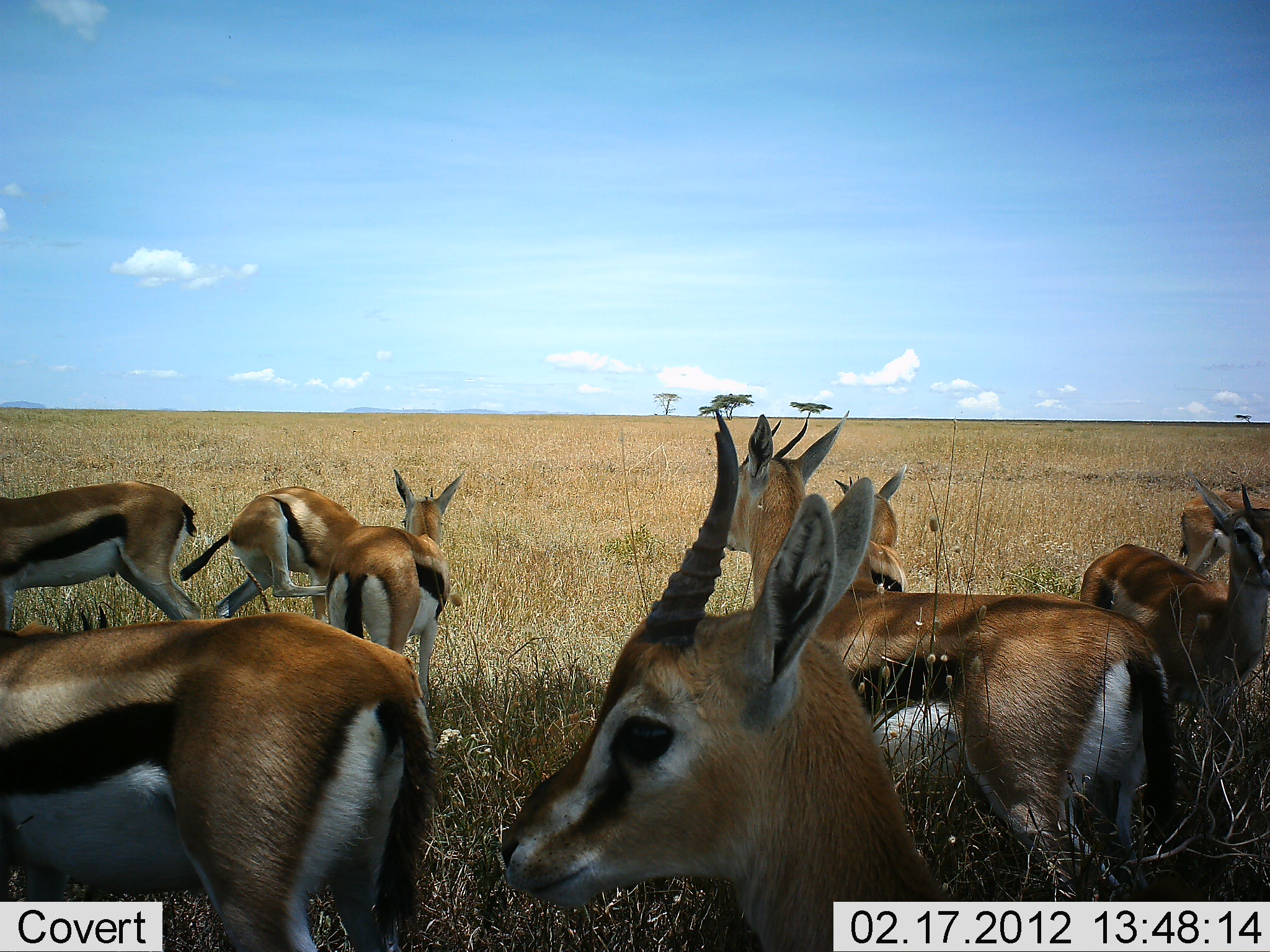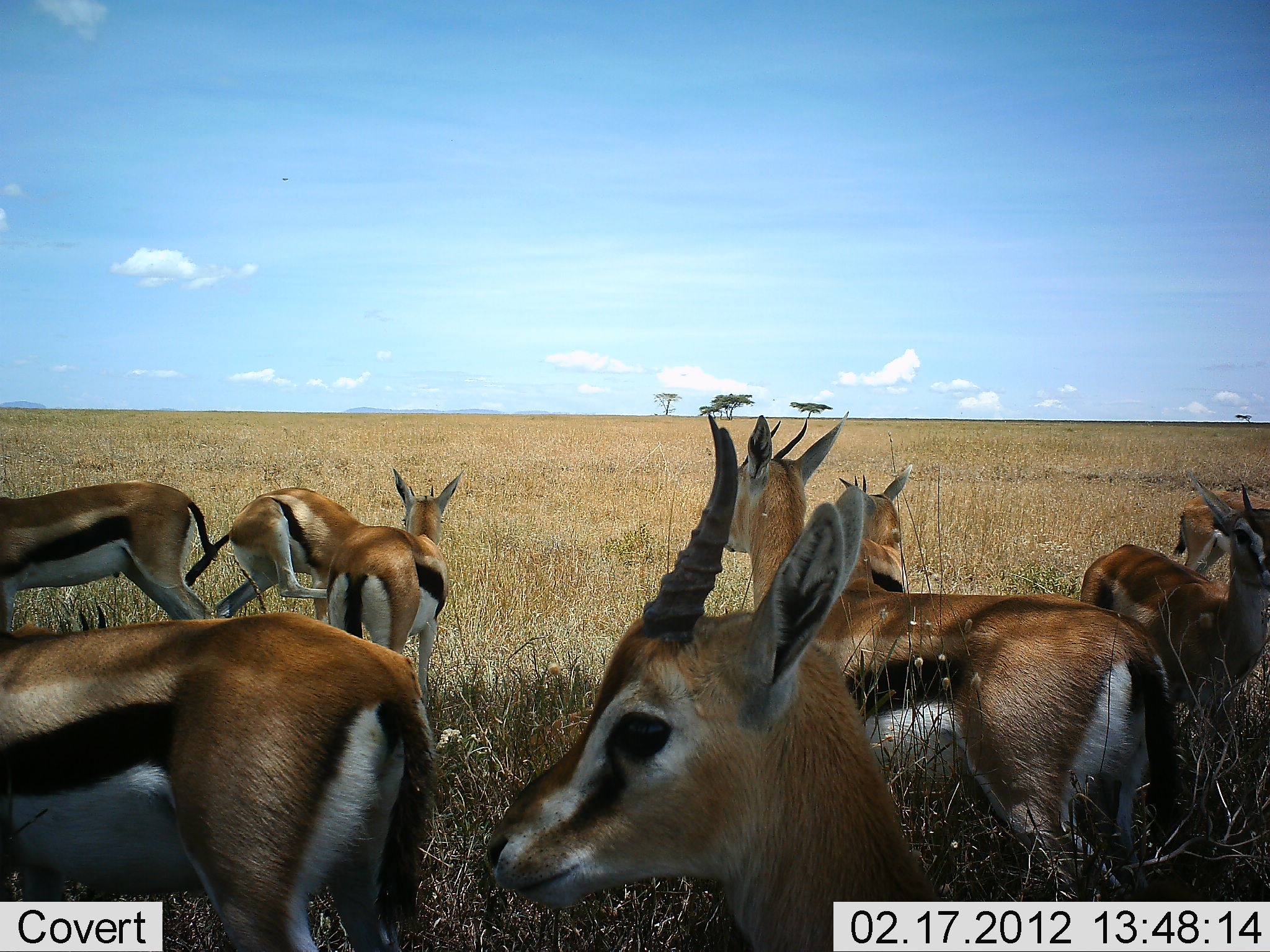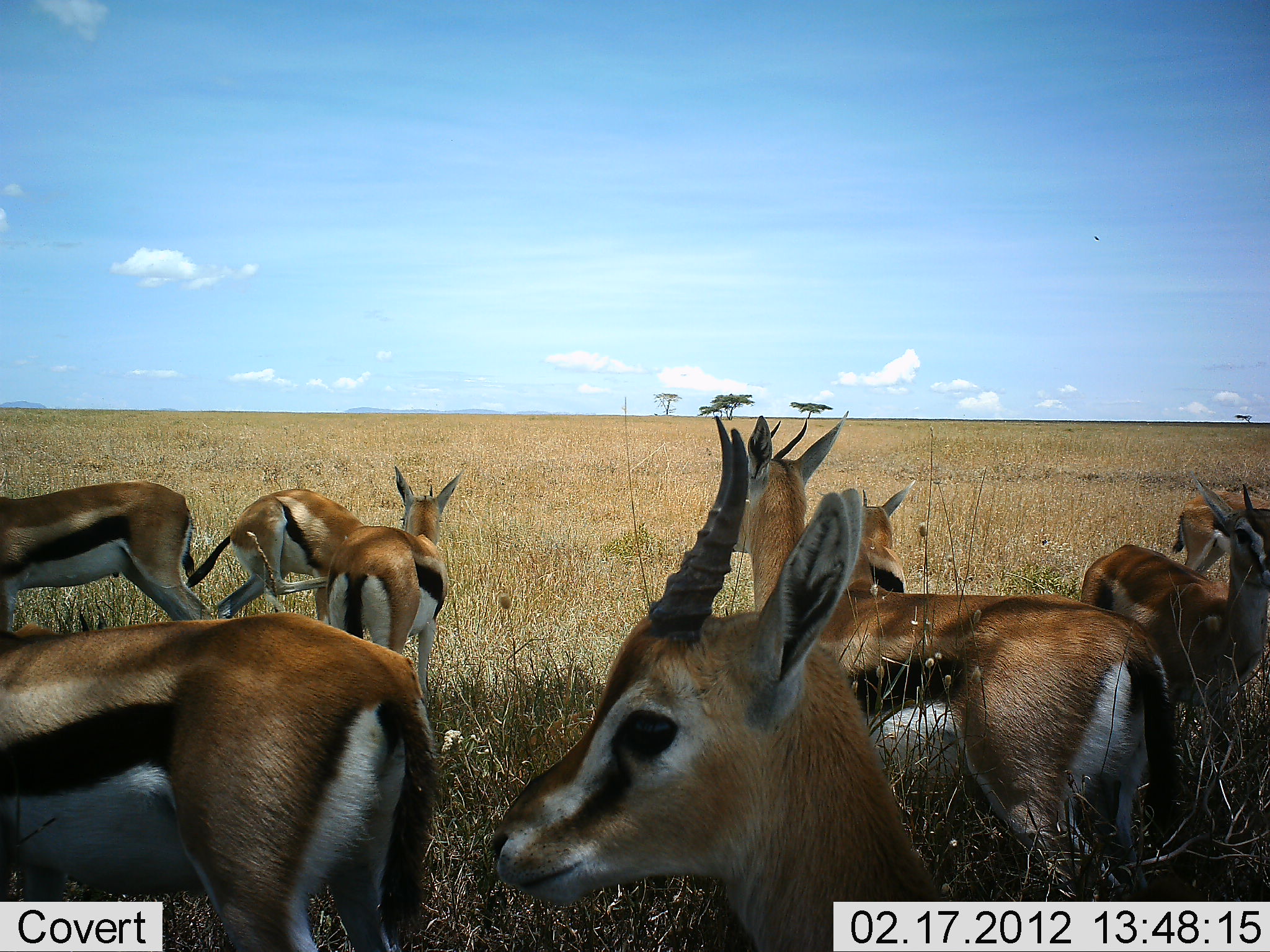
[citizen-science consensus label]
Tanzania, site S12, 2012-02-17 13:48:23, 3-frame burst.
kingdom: Animalia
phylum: Chordata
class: Mammalia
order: Artiodactyla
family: Bovidae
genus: Eudorcas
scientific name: Eudorcas thomsonii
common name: thomson's gazelle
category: gazellethomsons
Gazellethomsons (thomson's gazelle) (Eudorcas thomsonii), count 9. Behavior (volunteer vote fractions): standing 100%, resting 35%, moving 6%, interacting 6%. Young present (vote fraction): 6%. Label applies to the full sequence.